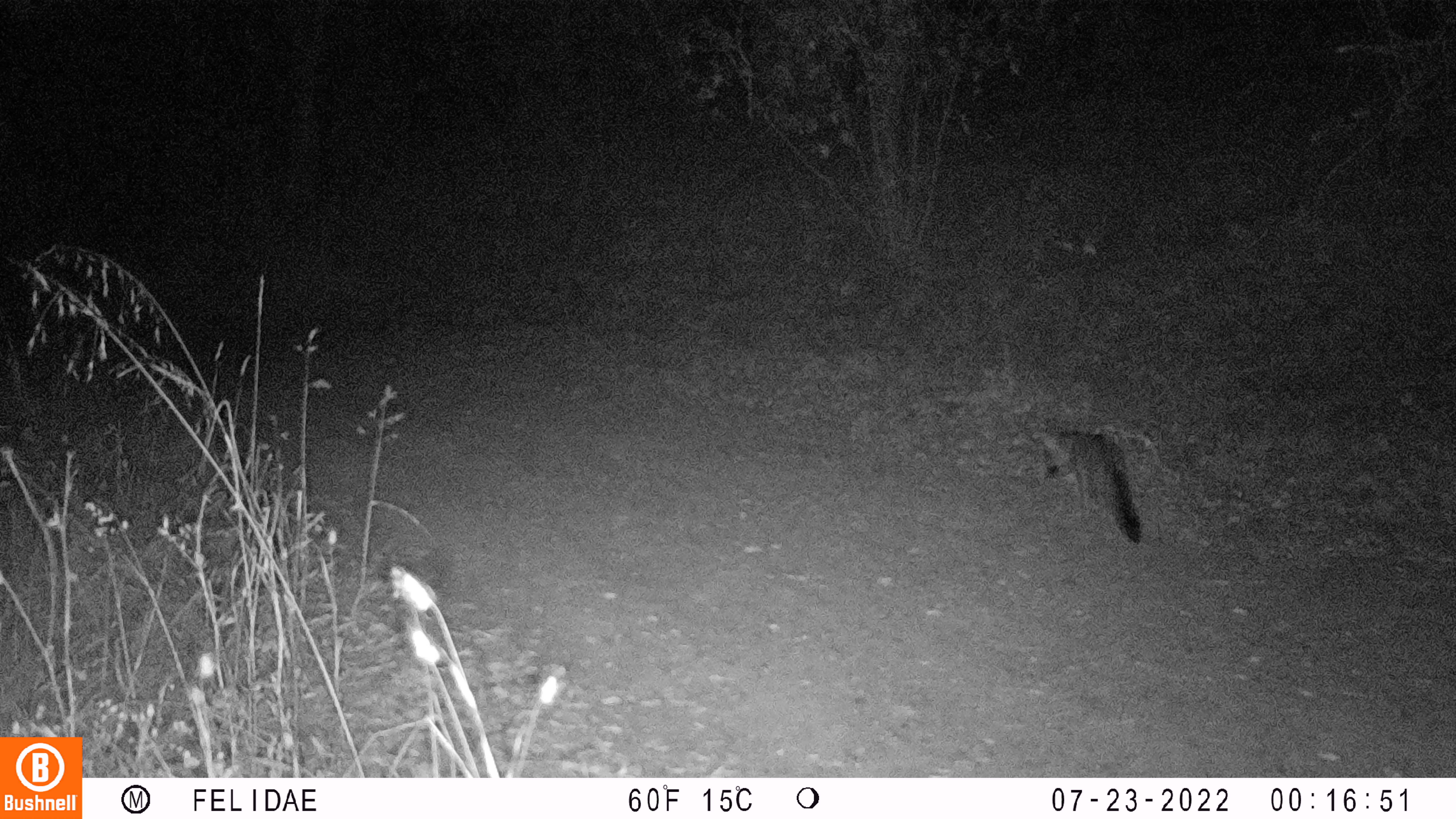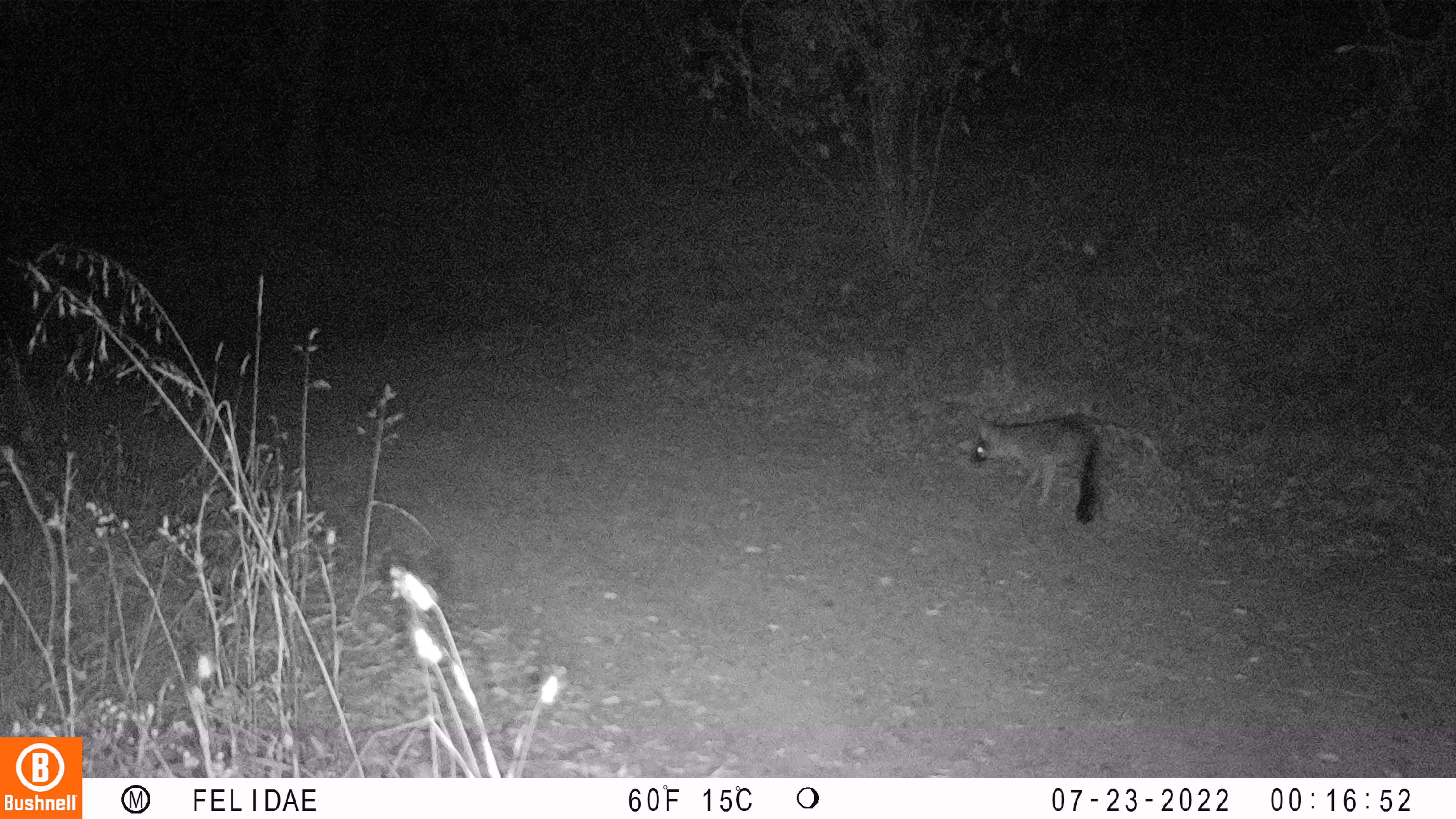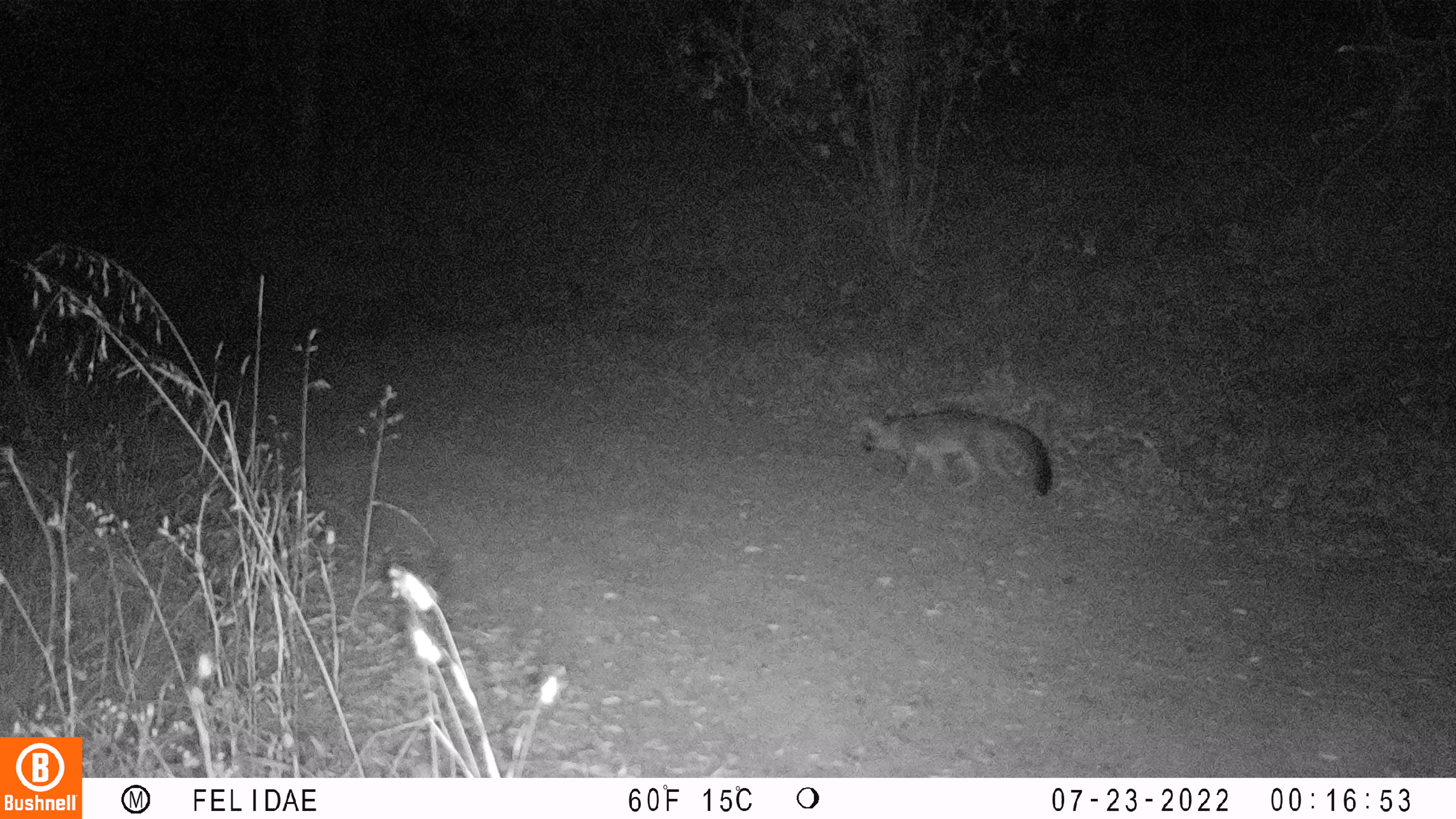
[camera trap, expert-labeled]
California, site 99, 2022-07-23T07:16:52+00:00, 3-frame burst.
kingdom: Animalia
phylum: Chordata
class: Mammalia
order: Carnivora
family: Canidae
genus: Urocyon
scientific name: Urocyon cinereoargenteus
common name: gray fox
Gray fox (Urocyon cinereoargenteus).